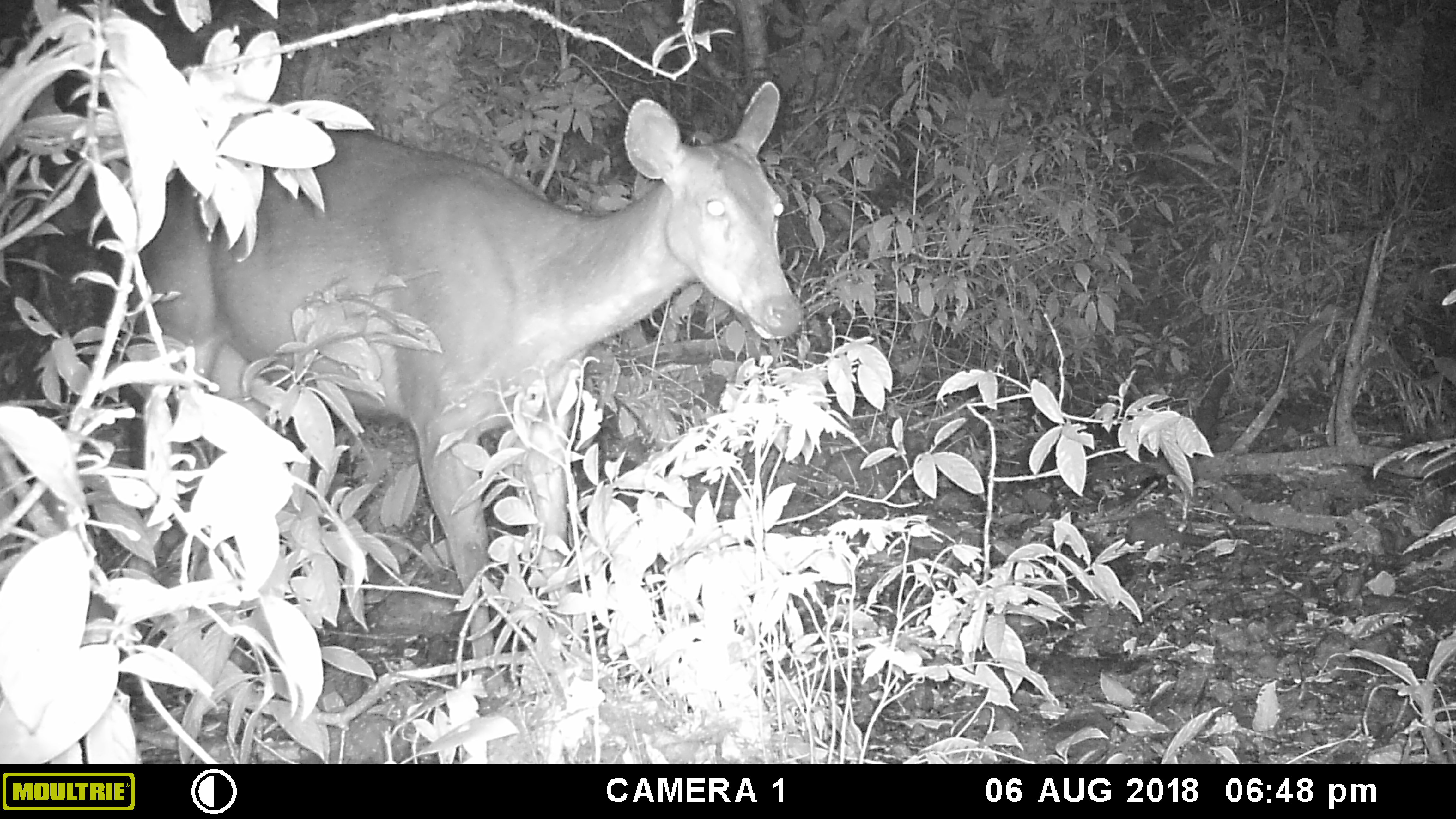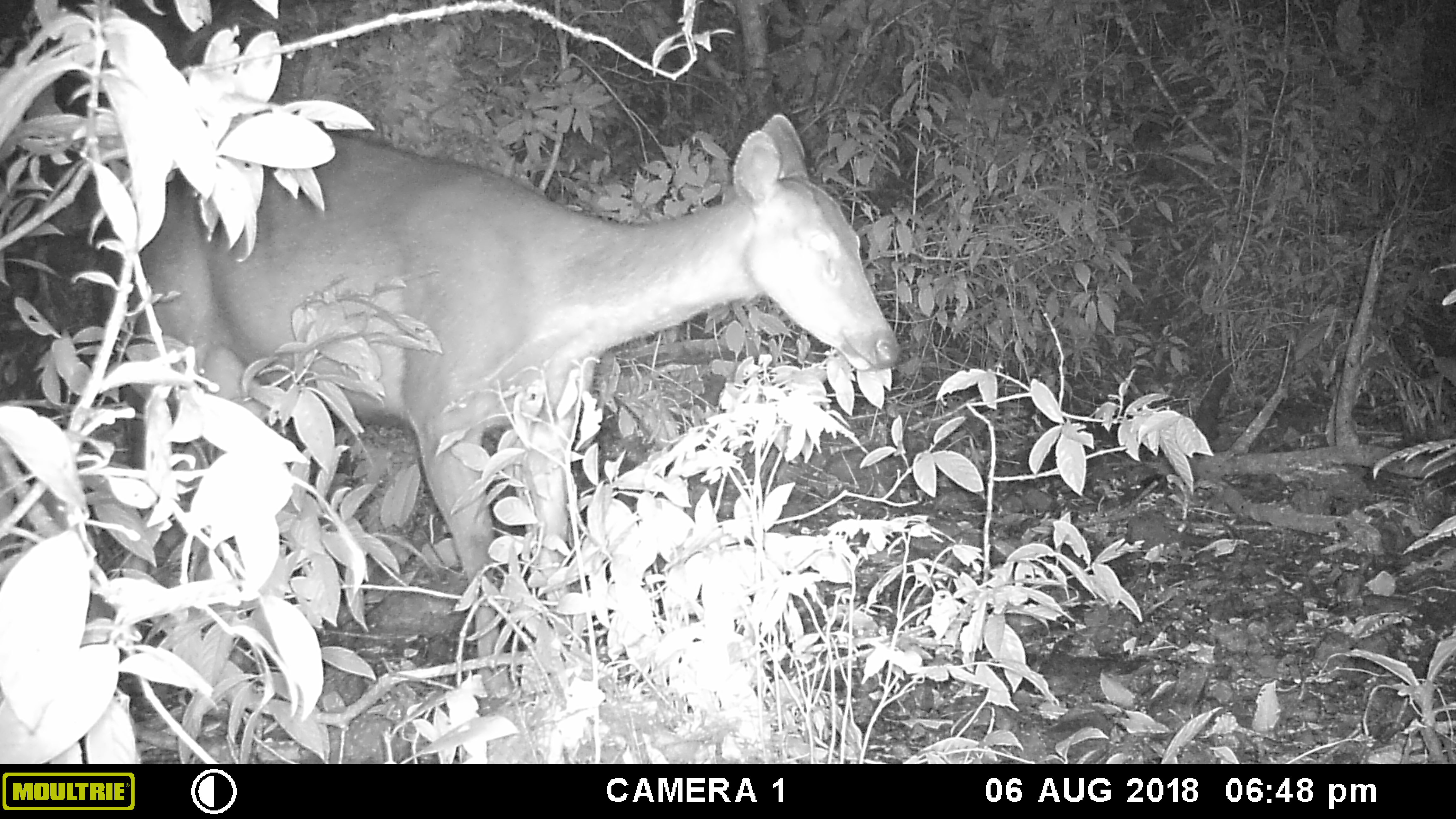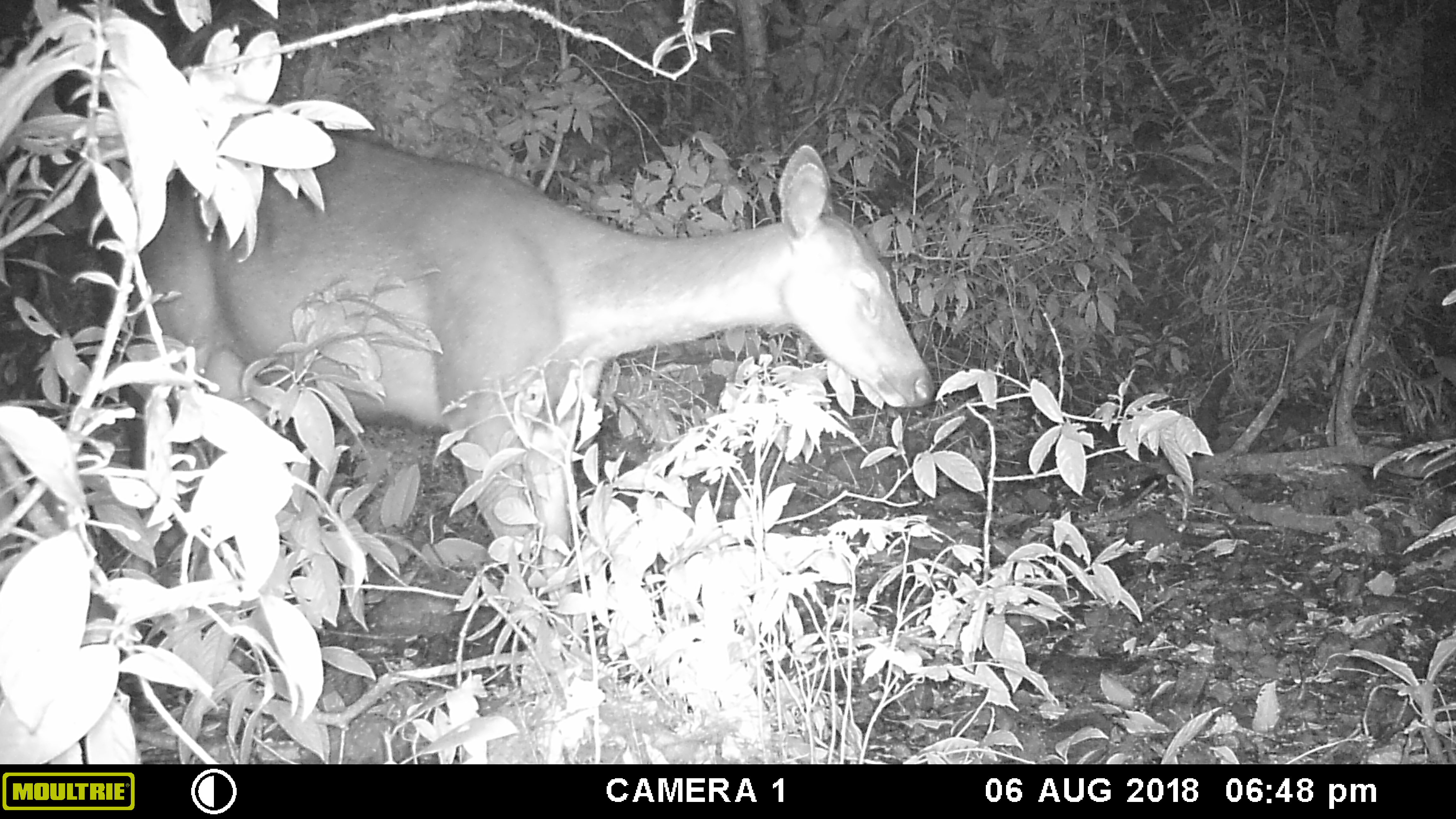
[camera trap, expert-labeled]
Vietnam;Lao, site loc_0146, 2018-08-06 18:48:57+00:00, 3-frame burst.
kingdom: Animalia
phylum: Chordata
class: Mammalia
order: Artiodactyla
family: Cervidae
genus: Rusa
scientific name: Rusa unicolor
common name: sambar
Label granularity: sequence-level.